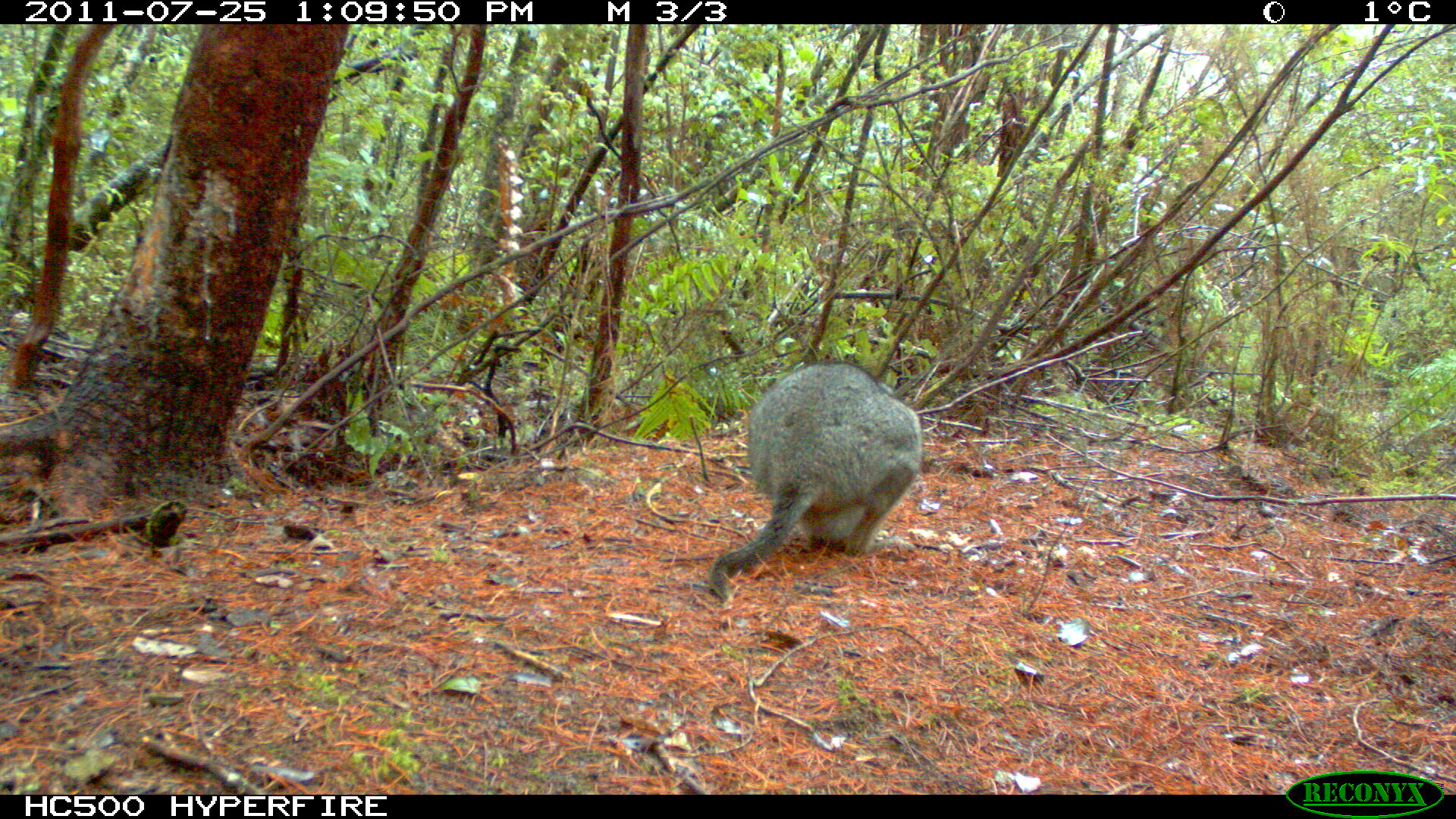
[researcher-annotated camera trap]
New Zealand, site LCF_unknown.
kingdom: Animalia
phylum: Chordata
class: Mammalia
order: Diprotodontia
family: Macropodidae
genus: Notamacropus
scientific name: Notamacropus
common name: wallaby